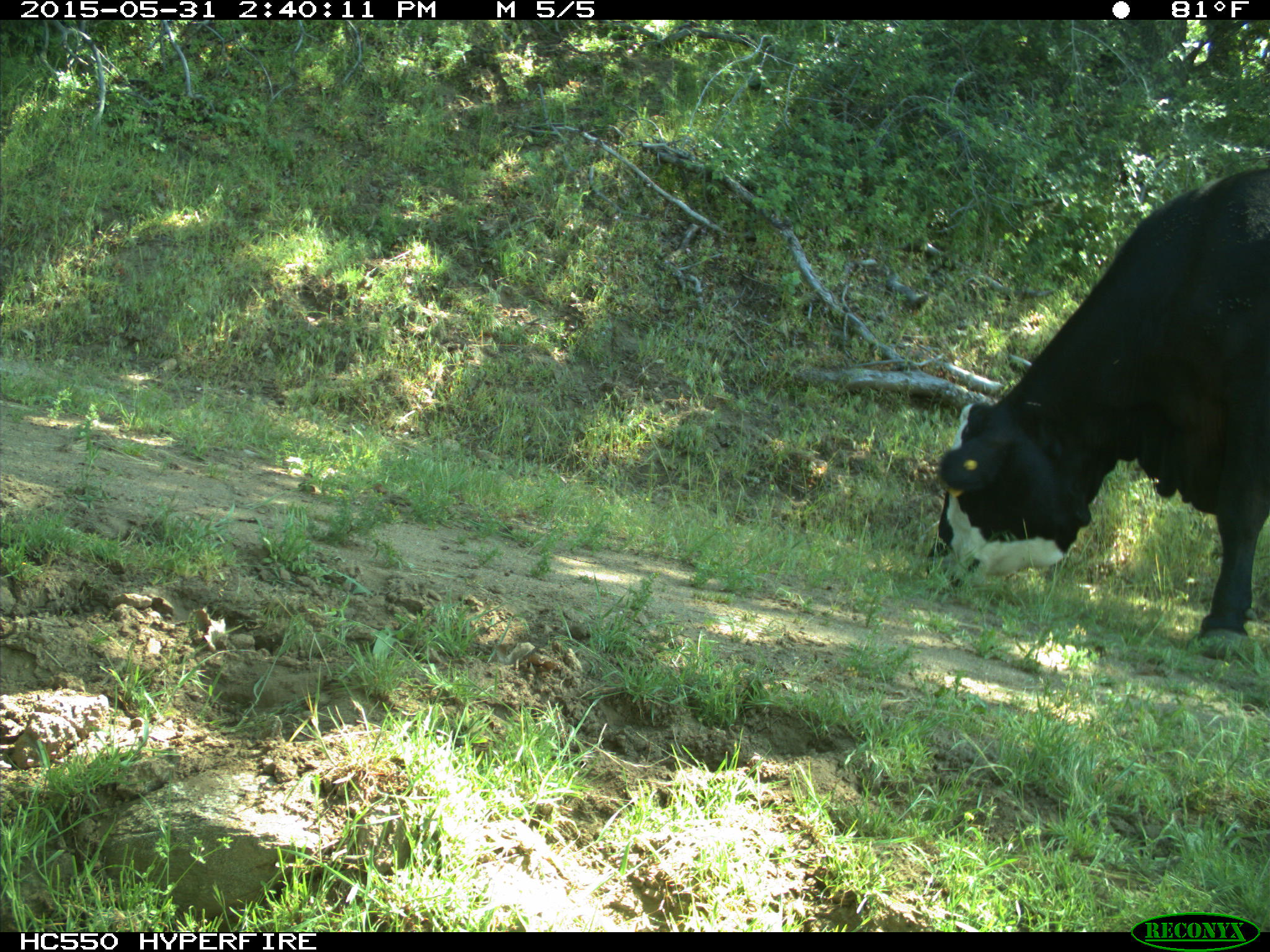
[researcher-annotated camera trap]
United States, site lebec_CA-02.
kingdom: Animalia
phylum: Chordata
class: Mammalia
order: Artiodactyla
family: Bovidae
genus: Bos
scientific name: Bos taurus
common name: domestic cow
Bos taurus (domestic cow).